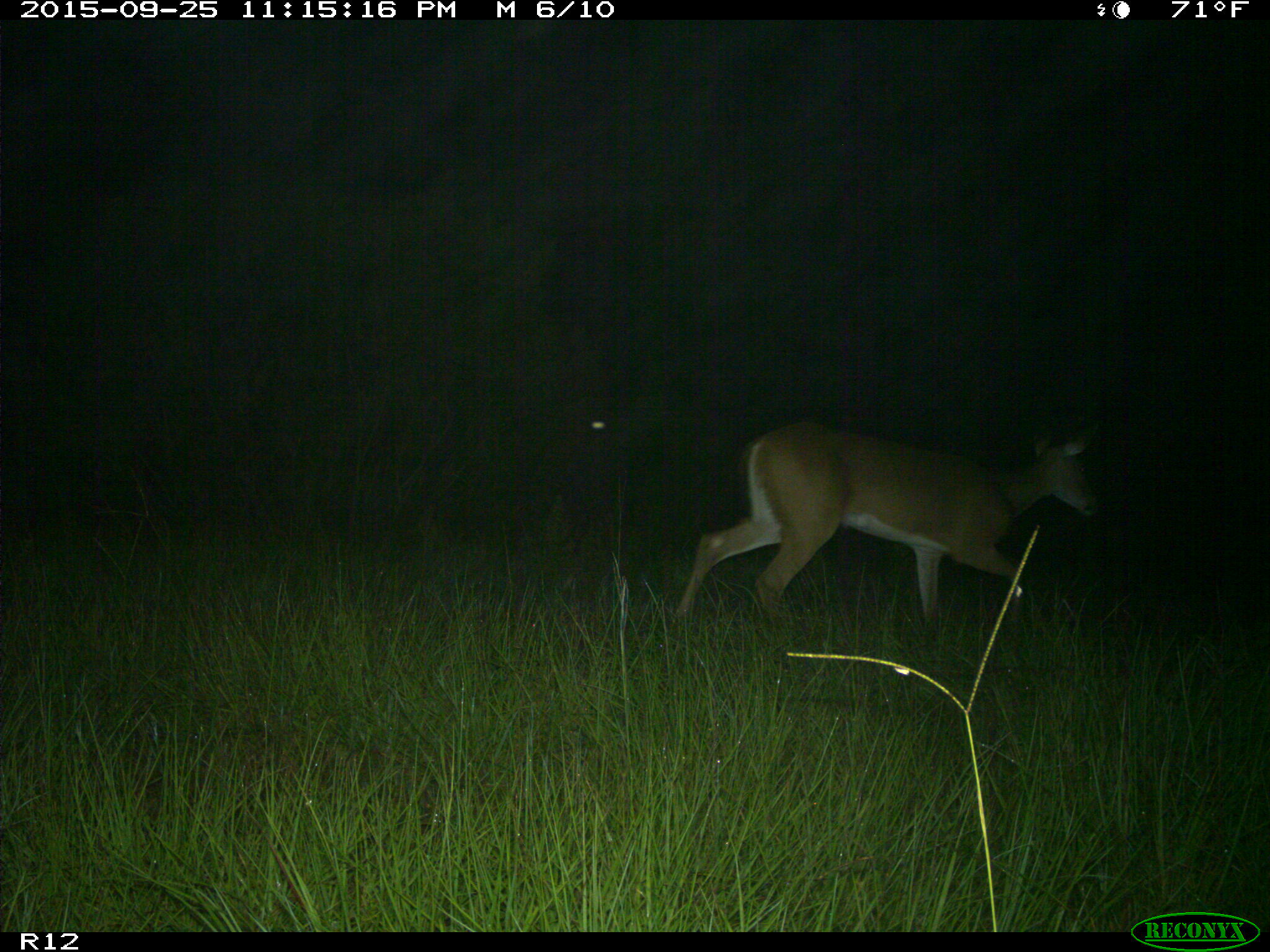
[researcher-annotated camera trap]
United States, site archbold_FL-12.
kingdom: Animalia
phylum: Chordata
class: Mammalia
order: Artiodactyla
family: Cervidae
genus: Odocoileus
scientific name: Odocoileus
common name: deer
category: unidentified deer